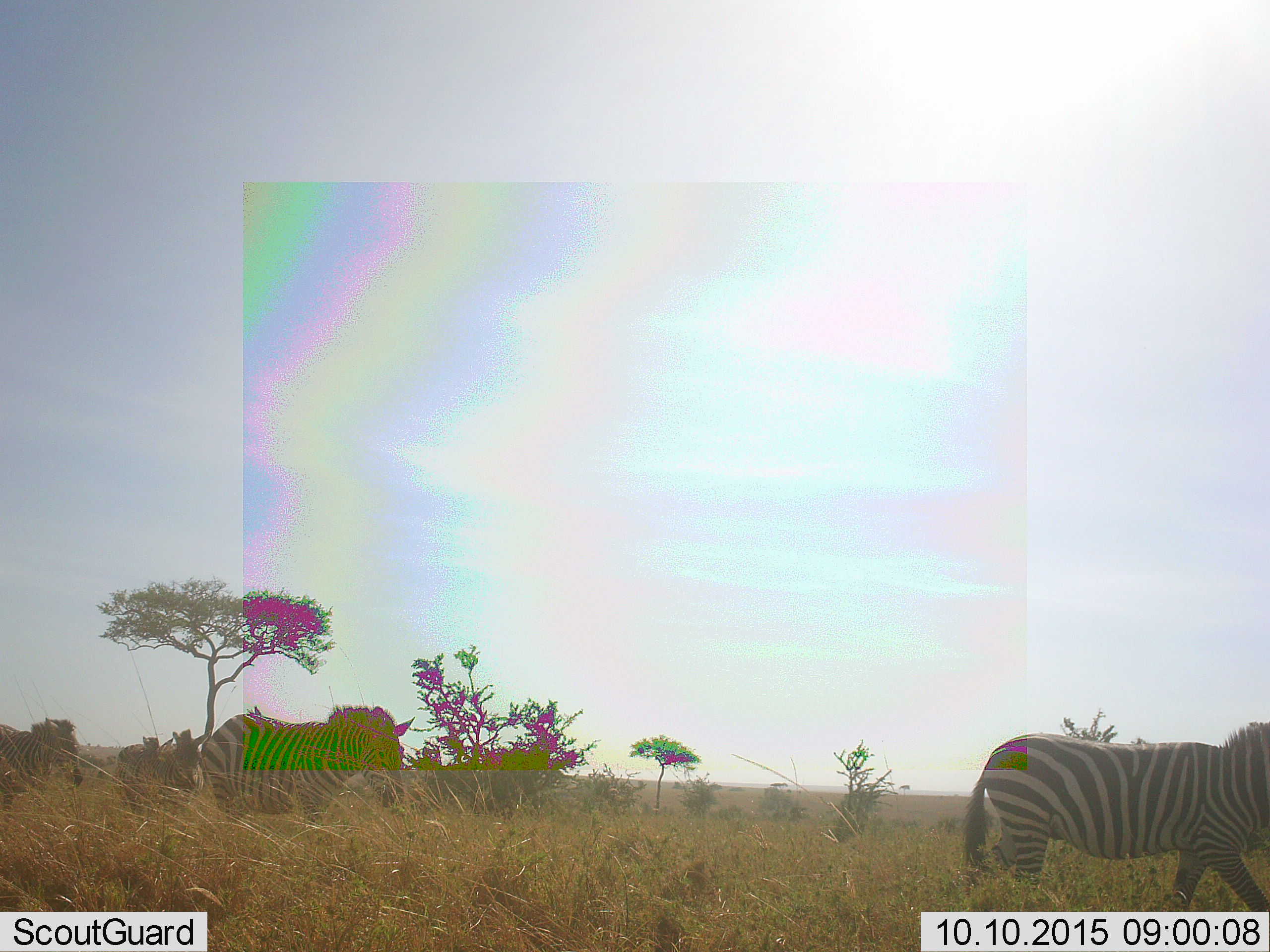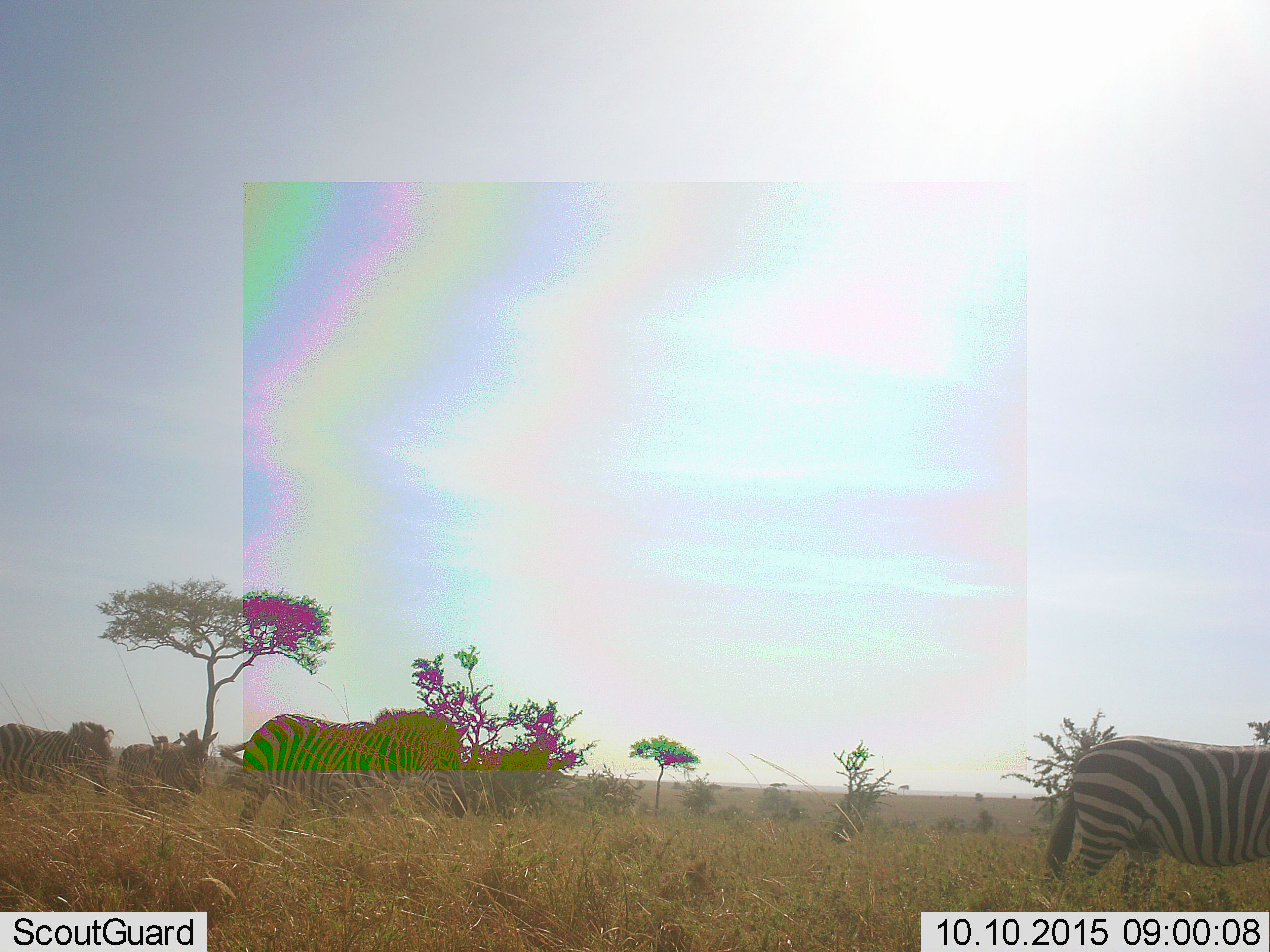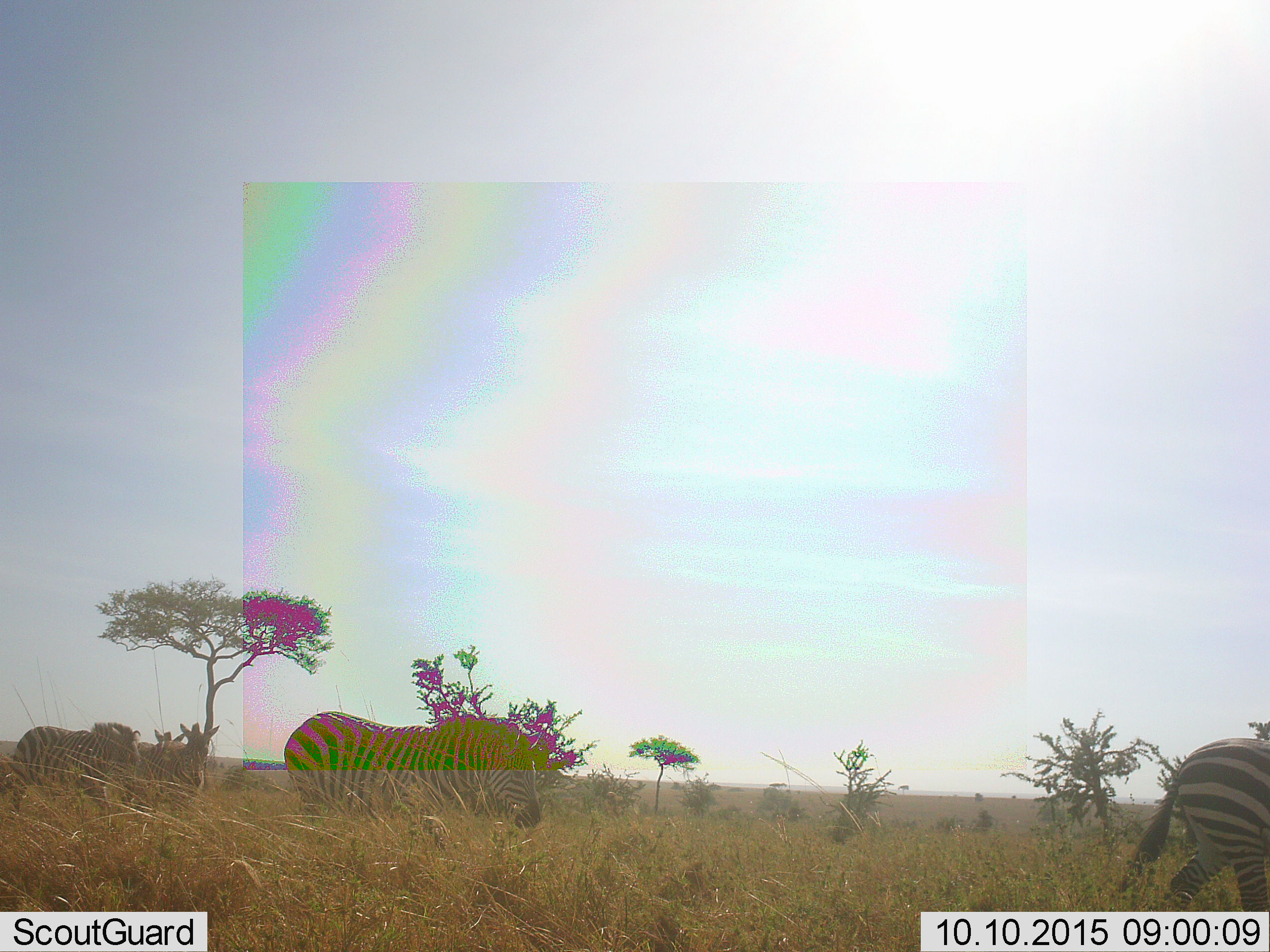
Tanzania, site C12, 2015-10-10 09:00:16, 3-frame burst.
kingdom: Animalia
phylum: Chordata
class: Mammalia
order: Perissodactyla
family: Equidae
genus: Equus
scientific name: Equus quagga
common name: plains zebra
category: zebra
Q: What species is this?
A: Zebra (plains zebra) (Equus quagga).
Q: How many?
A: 5.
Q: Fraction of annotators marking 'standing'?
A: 0%.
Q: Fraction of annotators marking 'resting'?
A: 0%.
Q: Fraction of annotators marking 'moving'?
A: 100%.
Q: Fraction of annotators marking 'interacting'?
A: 0%.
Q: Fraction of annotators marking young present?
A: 6%.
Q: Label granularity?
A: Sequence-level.